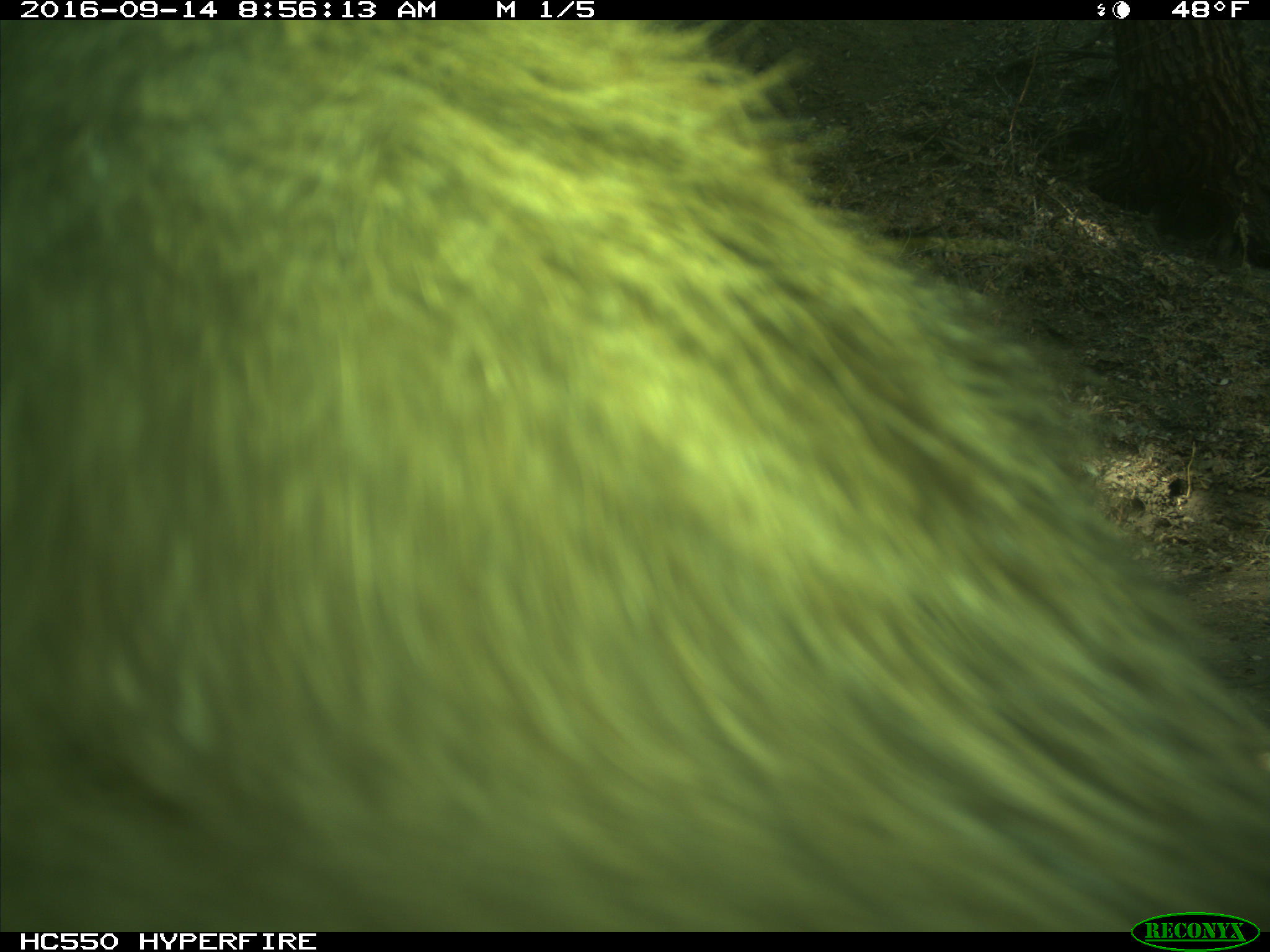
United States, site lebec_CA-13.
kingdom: Animalia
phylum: Chordata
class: Mammalia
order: Carnivora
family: Ursidae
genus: Ursus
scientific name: Ursus americanus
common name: american black bear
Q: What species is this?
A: Ursus americanus (american black bear).